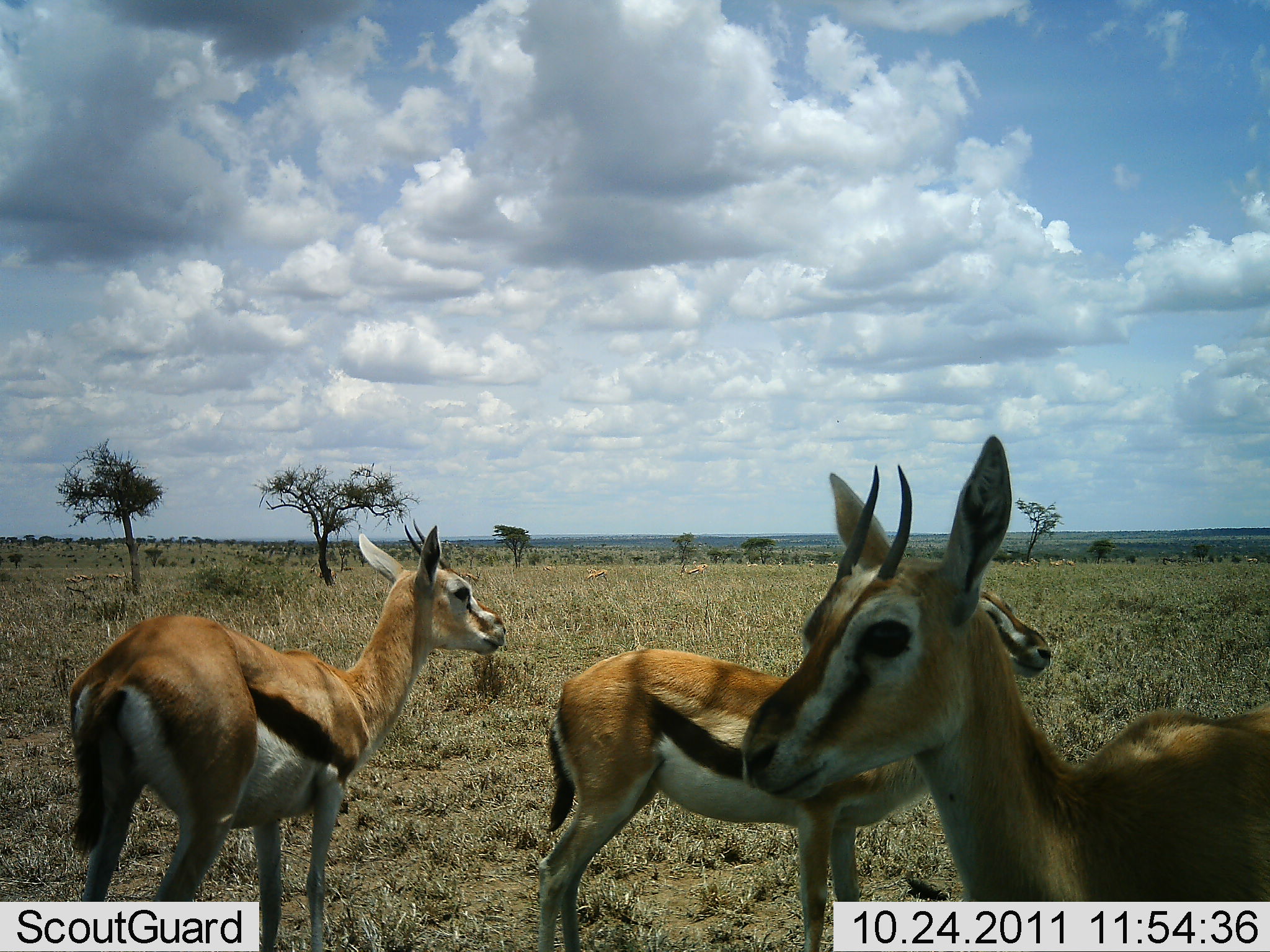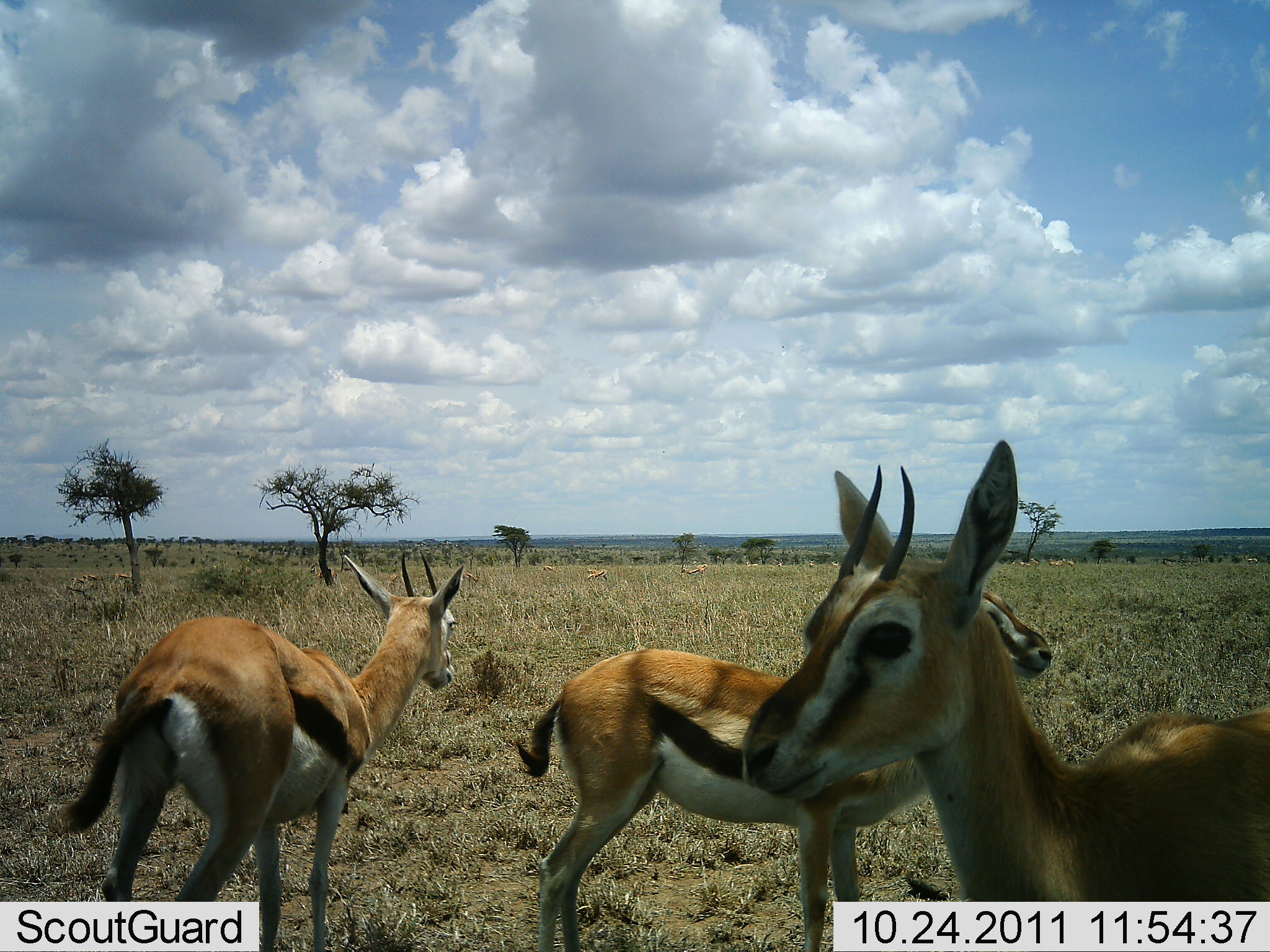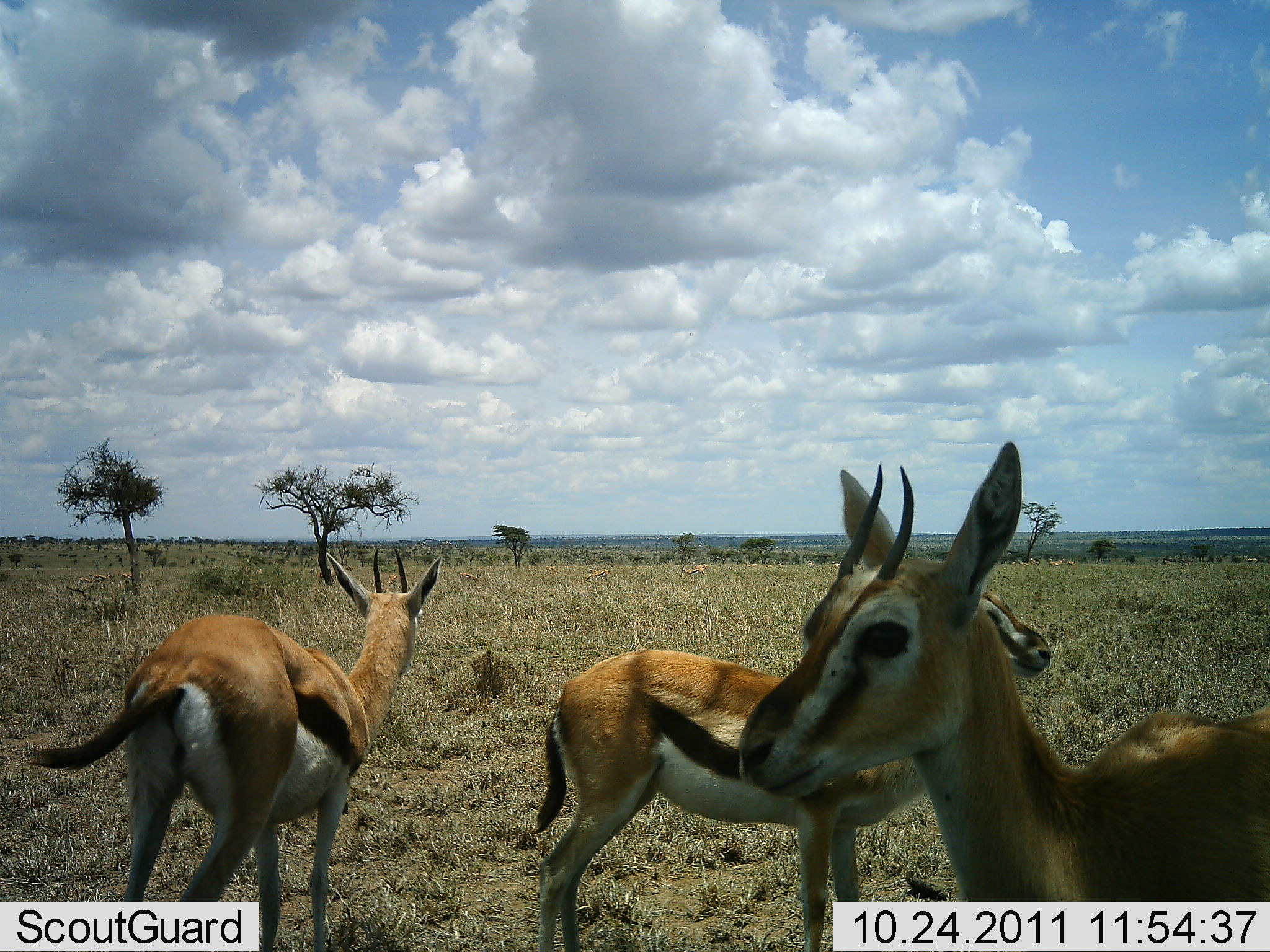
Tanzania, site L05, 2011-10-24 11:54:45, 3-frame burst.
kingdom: Animalia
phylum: Chordata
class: Mammalia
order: Artiodactyla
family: Bovidae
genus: Eudorcas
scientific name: Eudorcas thomsonii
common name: thomson's gazelle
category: gazellethomsons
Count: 3.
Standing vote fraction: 100%.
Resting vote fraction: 0%.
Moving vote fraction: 0%.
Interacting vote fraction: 0%.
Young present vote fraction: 0%.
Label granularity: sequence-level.